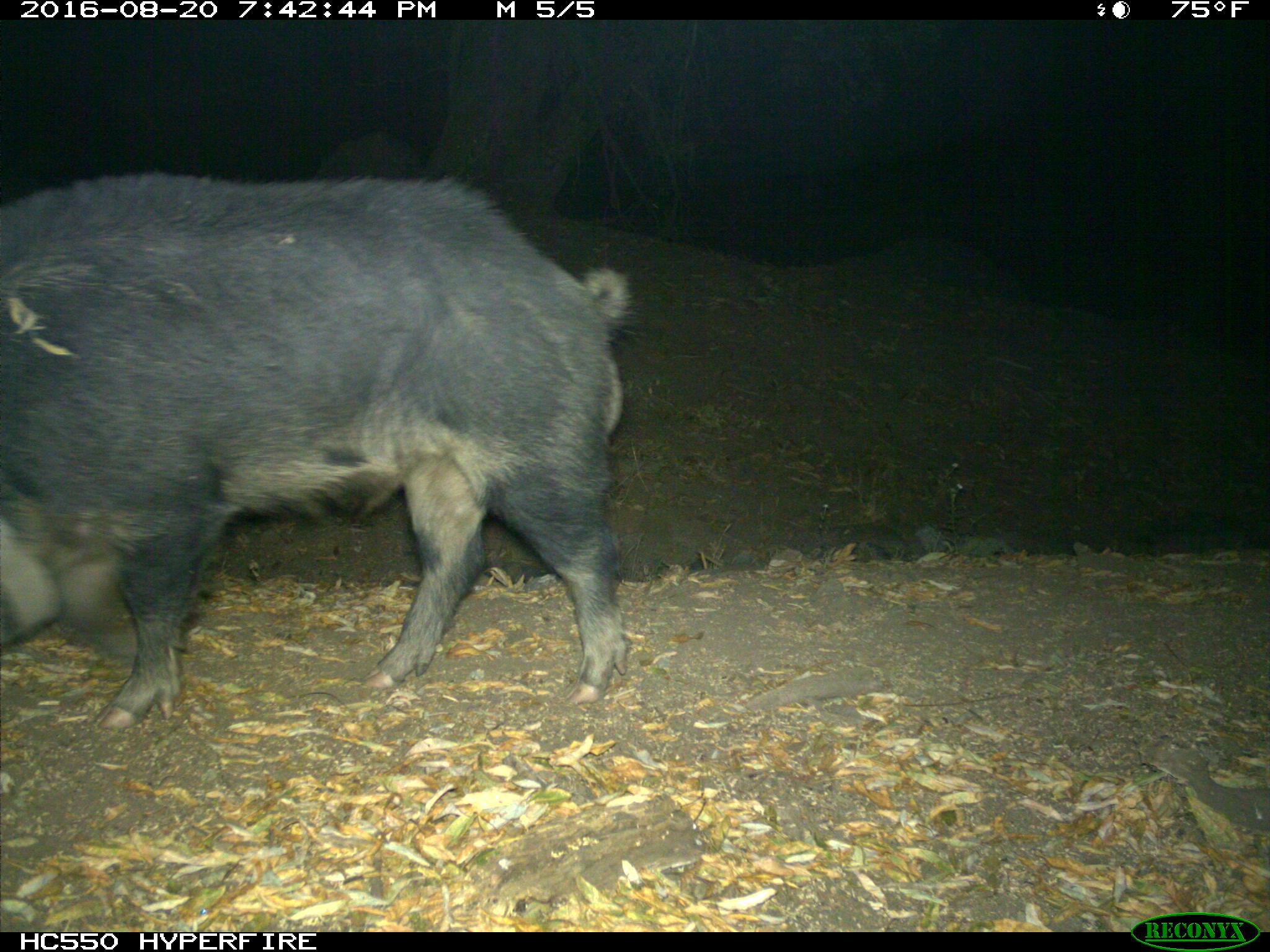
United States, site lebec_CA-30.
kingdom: Animalia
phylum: Chordata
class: Mammalia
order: Artiodactyla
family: Suidae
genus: Sus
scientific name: Sus scrofa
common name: wild boar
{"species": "Sus scrofa (wild boar)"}